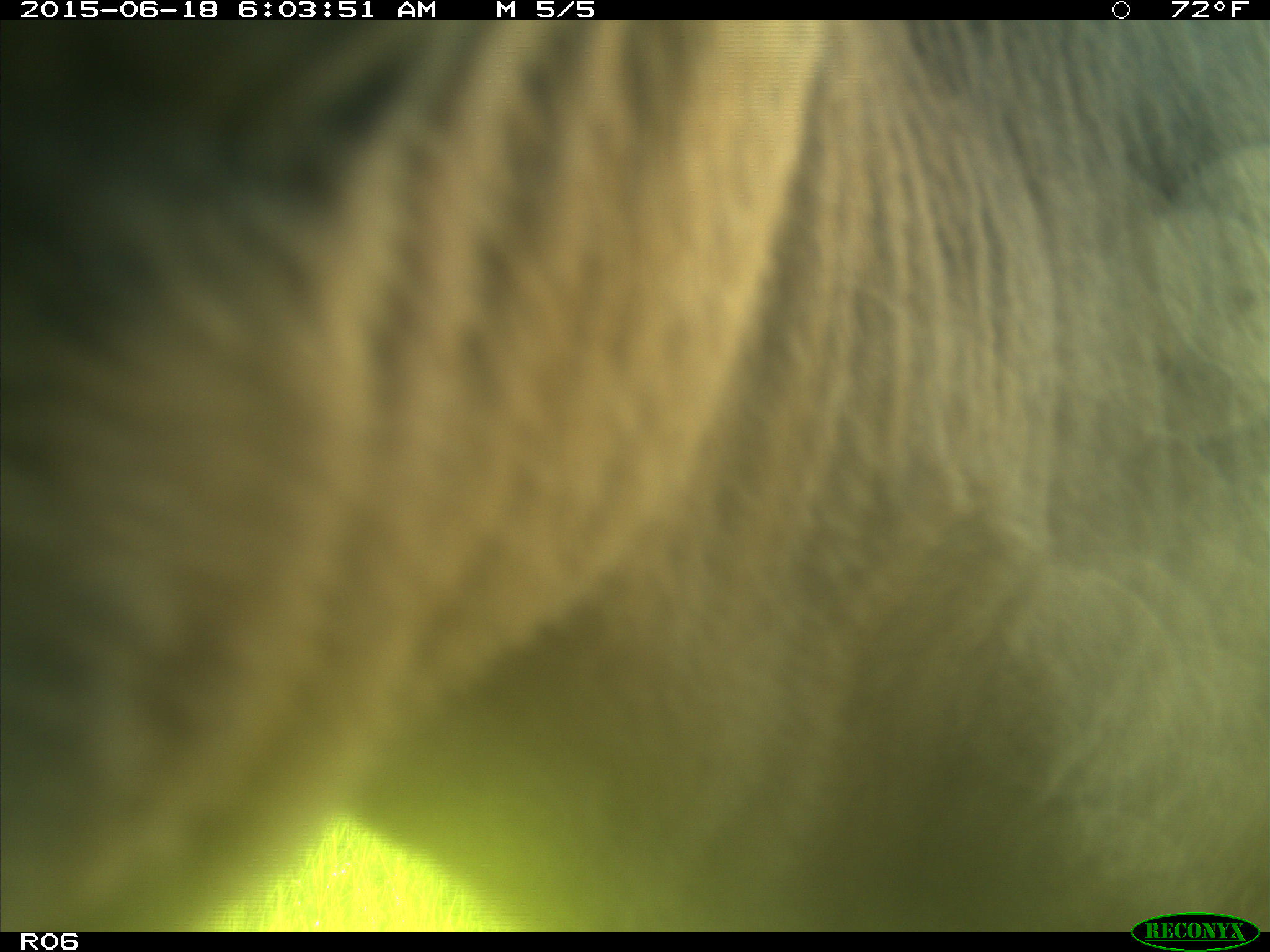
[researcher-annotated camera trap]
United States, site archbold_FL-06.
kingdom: Animalia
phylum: Chordata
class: Mammalia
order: Artiodactyla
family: Bovidae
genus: Bos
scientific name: Bos taurus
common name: domestic cow